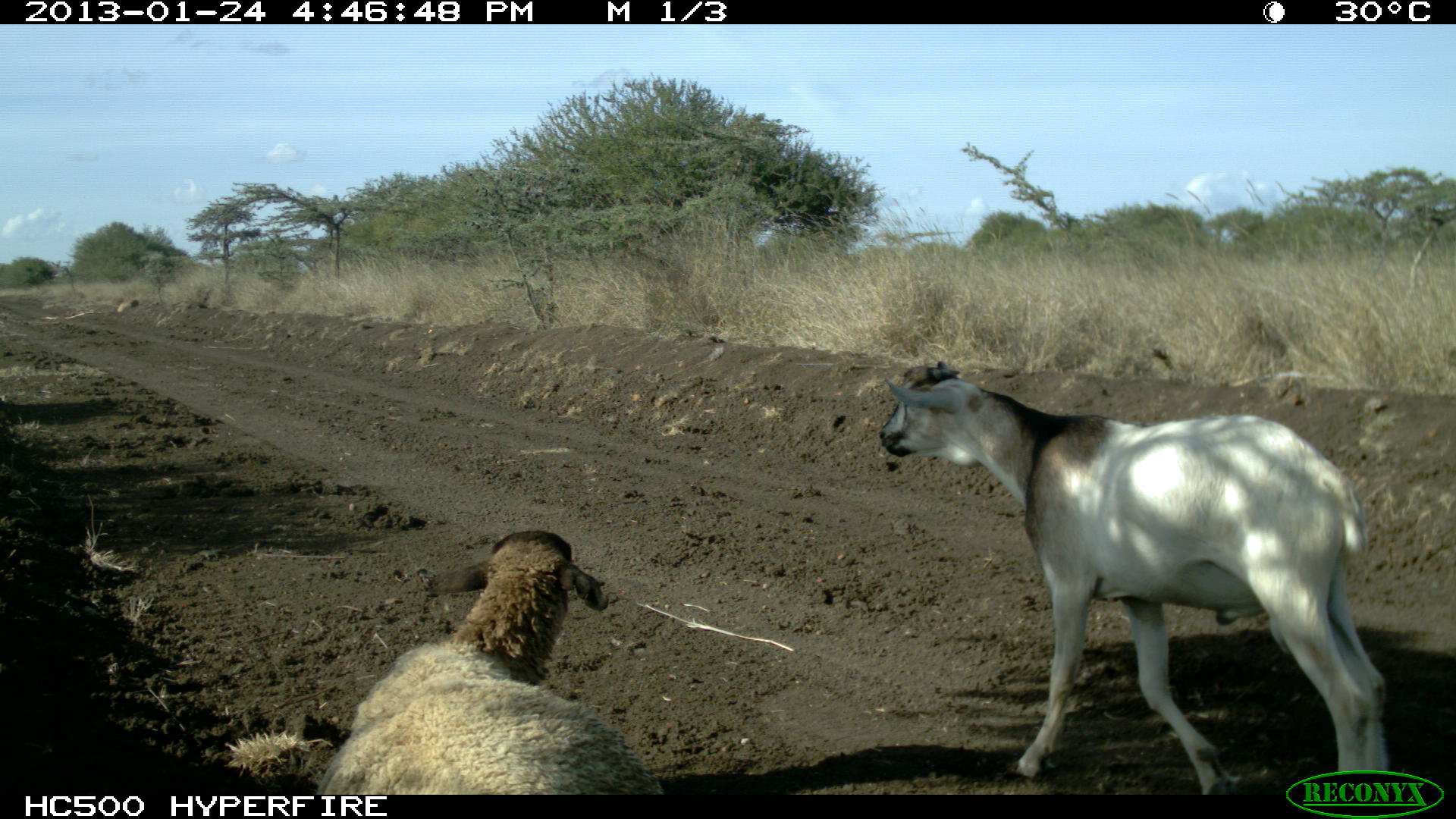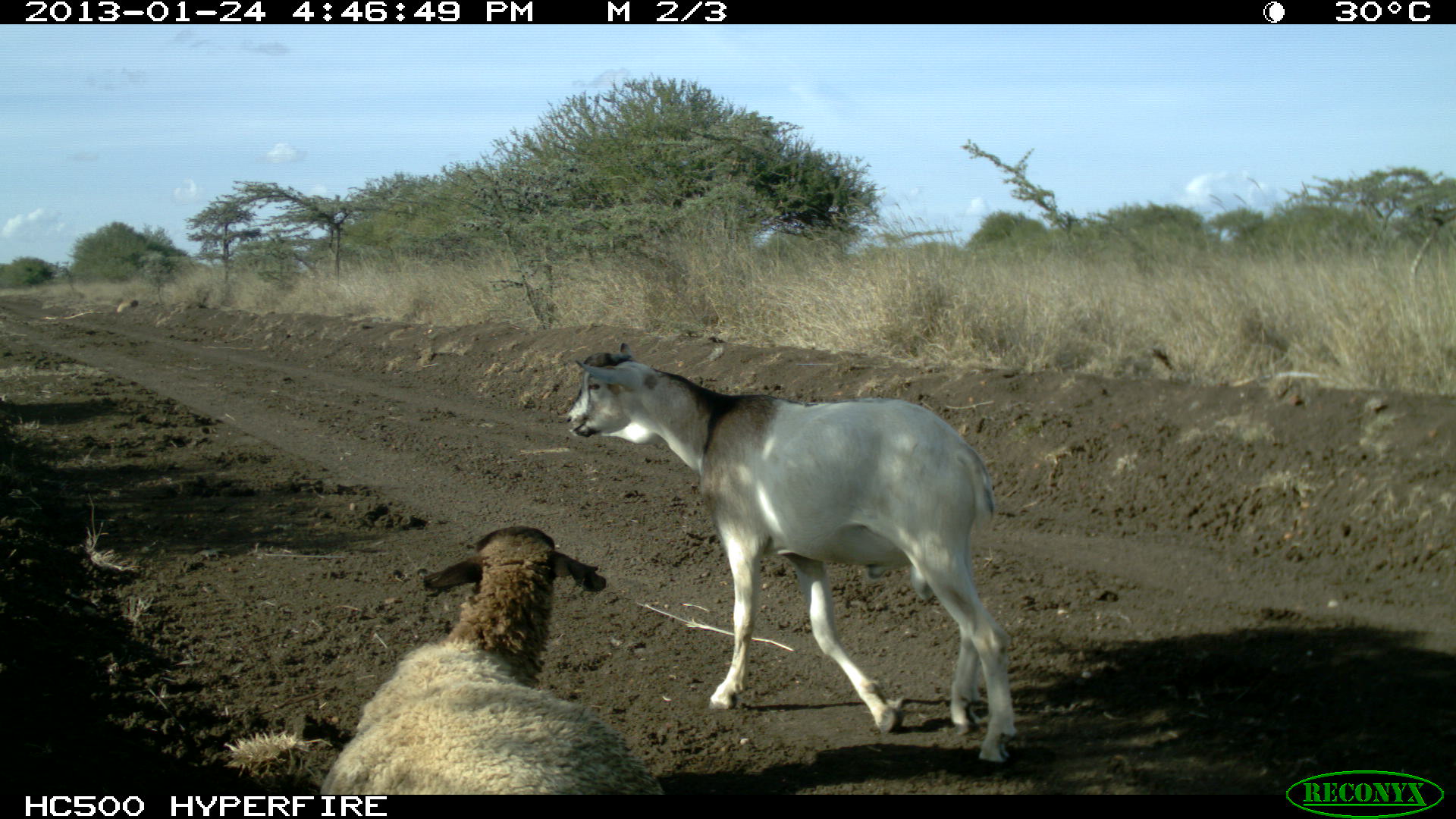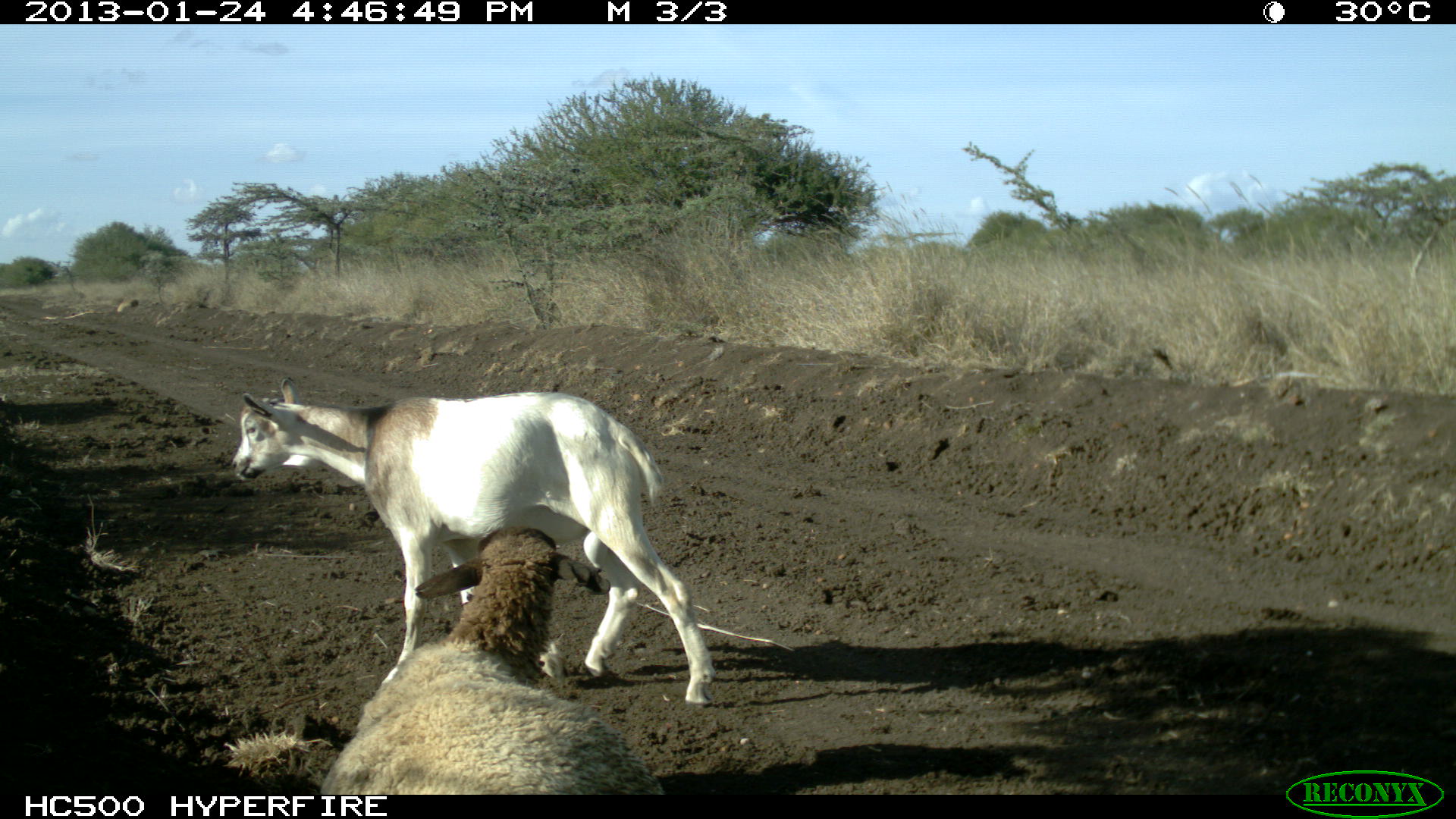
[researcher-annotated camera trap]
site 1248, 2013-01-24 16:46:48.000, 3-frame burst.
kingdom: Animalia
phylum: Chordata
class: Mammalia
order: Artiodactyla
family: Bovidae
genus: Capra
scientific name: Capra aegagrus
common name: wild goat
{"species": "Capra aegagrus (wild goat)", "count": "2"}